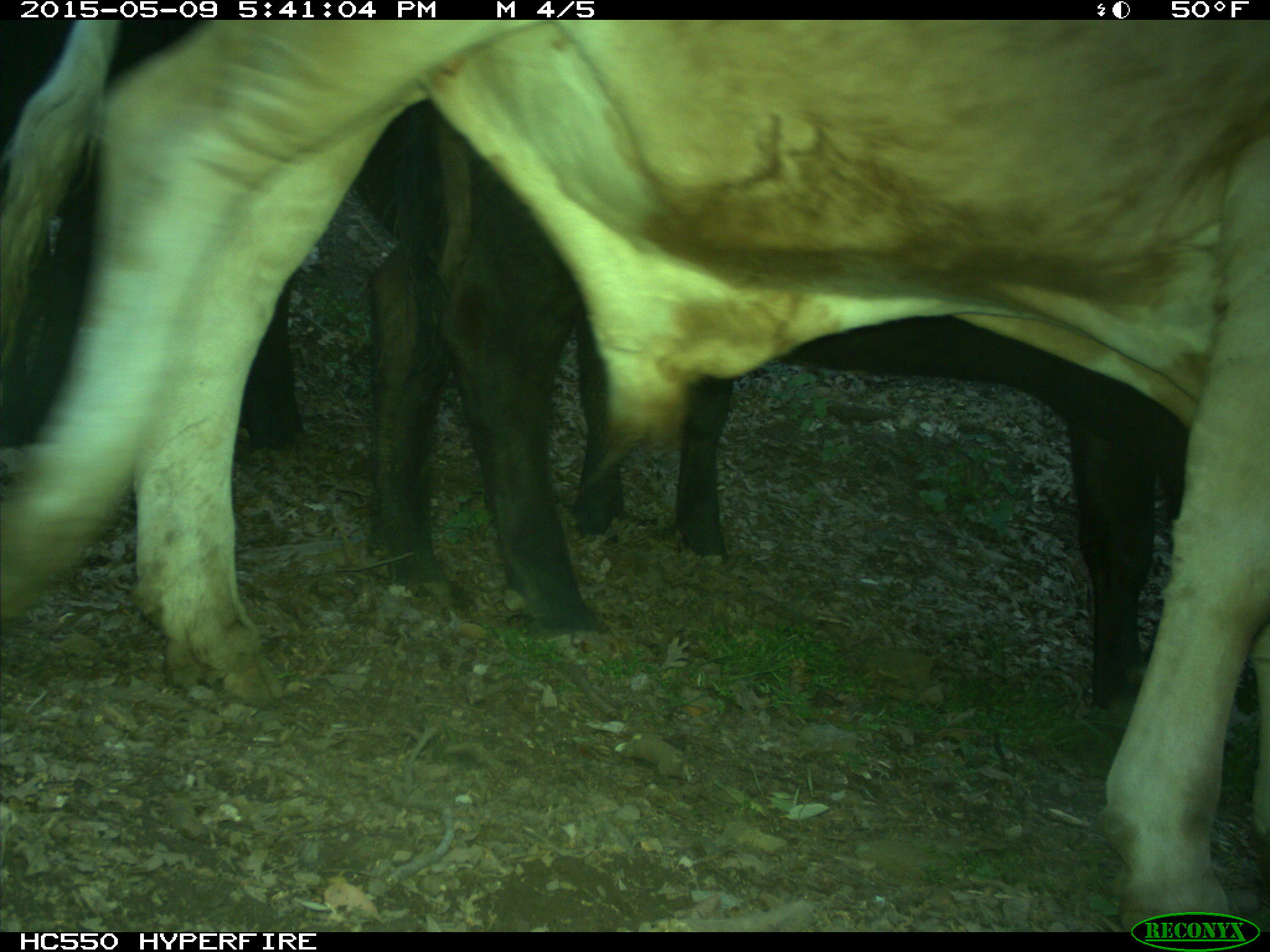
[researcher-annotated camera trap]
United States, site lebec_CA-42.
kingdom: Animalia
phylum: Chordata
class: Mammalia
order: Artiodactyla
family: Bovidae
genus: Bos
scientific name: Bos taurus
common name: domestic cow